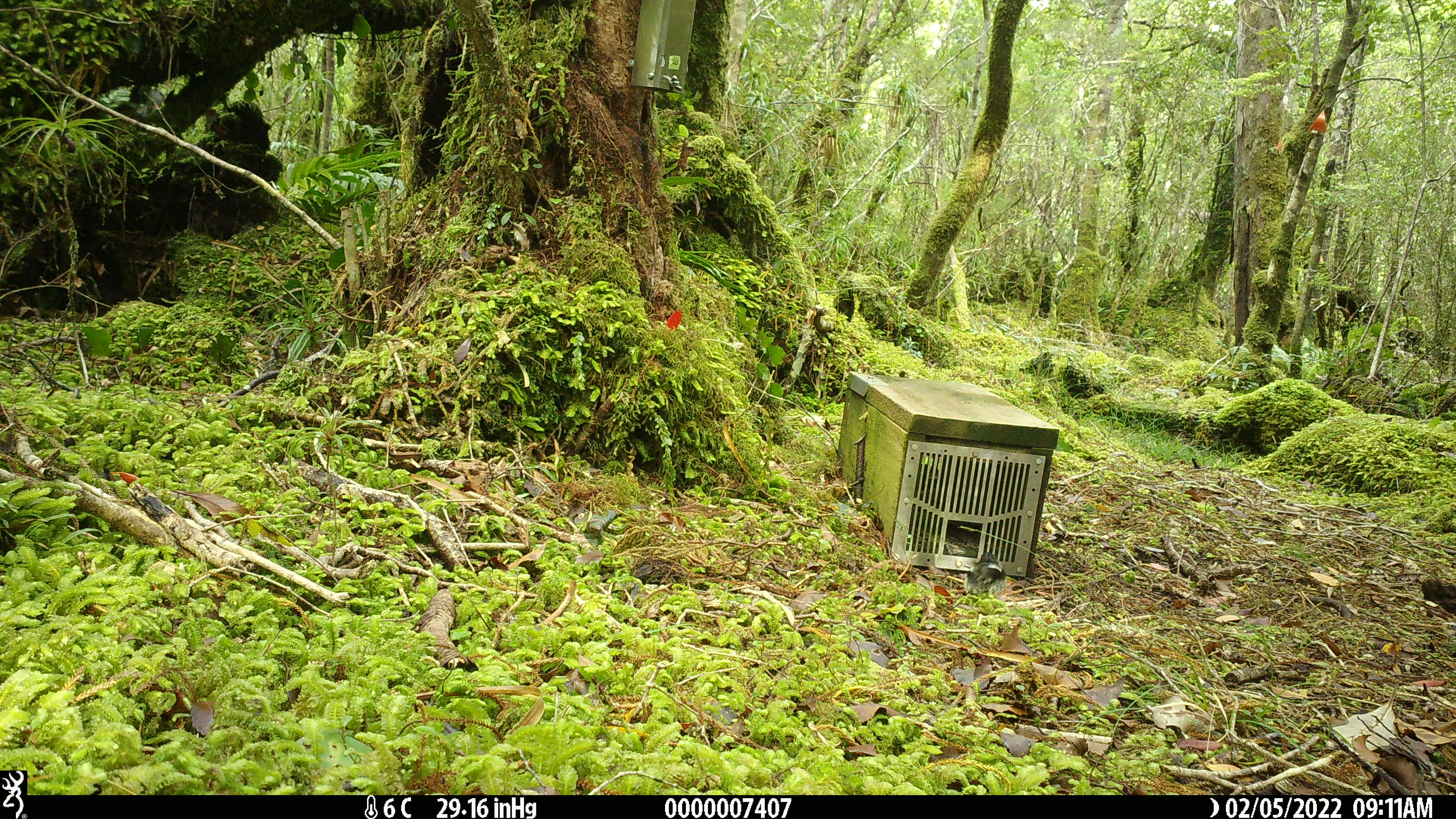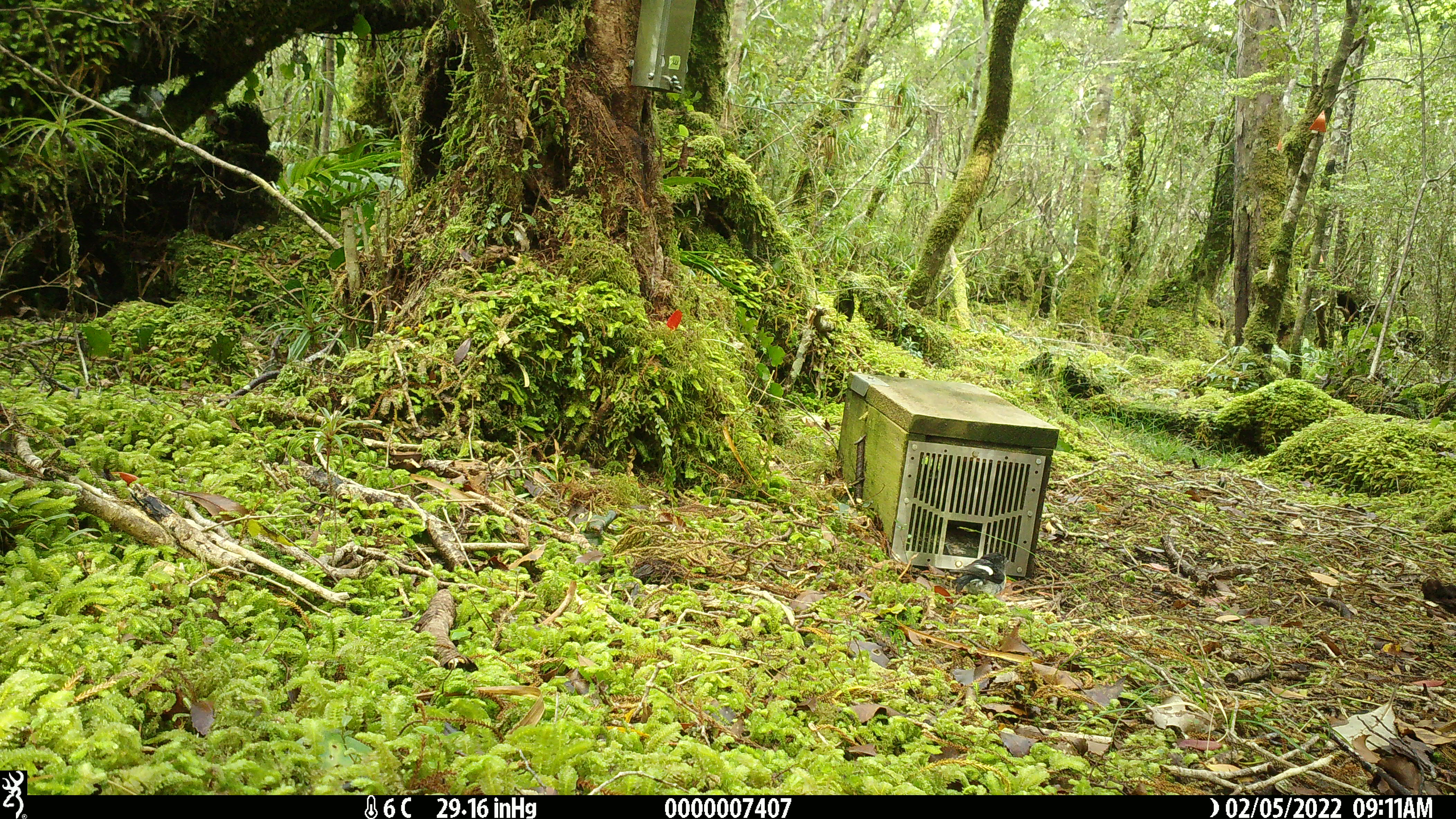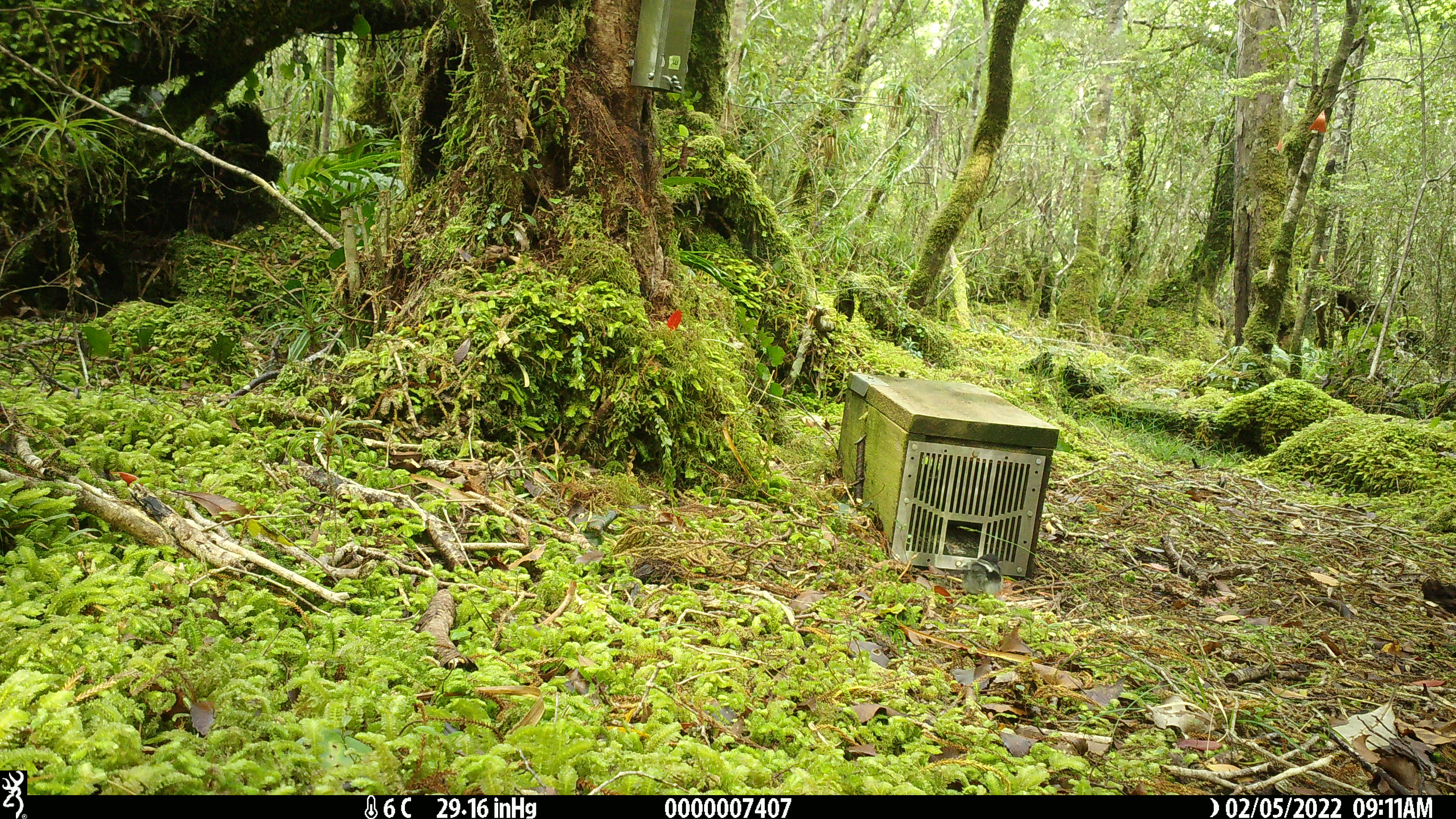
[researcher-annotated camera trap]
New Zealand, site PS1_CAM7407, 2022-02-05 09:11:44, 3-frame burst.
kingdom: Animalia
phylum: Chordata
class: Aves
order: Passeriformes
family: Petroicidae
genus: Petroica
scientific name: Petroica macrocephala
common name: tomtit